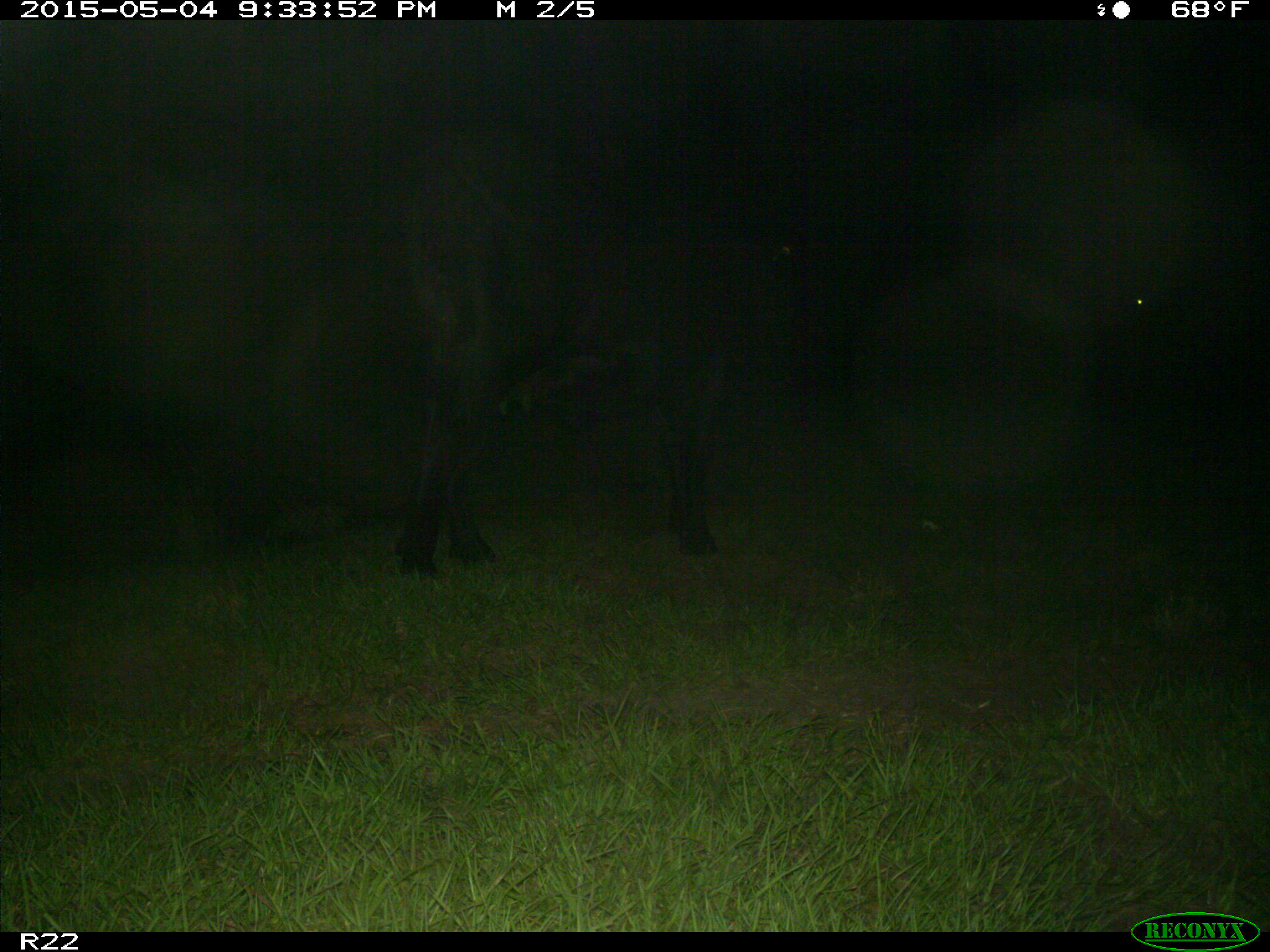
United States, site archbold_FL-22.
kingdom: Animalia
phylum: Chordata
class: Mammalia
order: Artiodactyla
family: Bovidae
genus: Bos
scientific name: Bos taurus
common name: domestic cow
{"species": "Bos taurus (domestic cow)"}